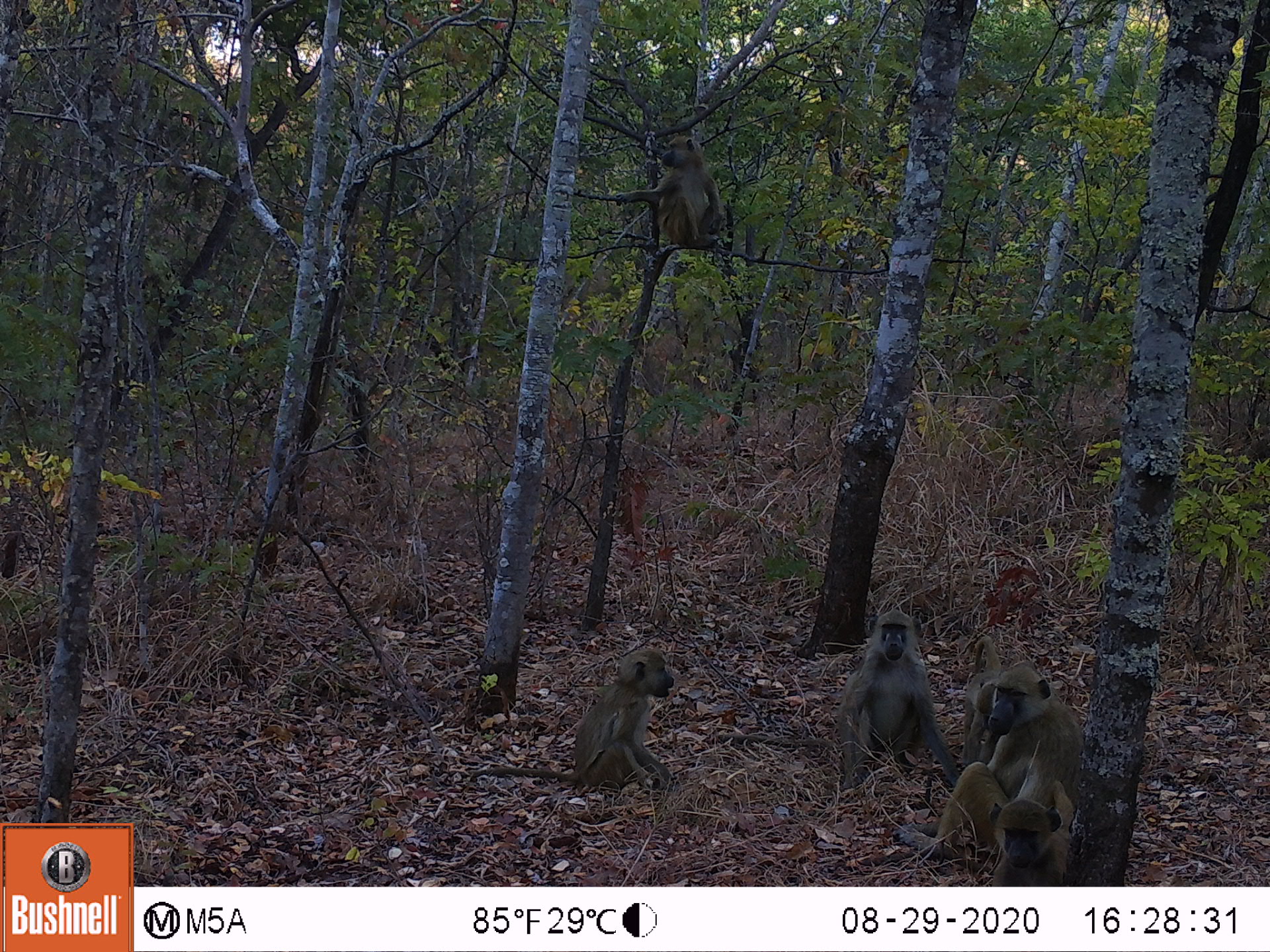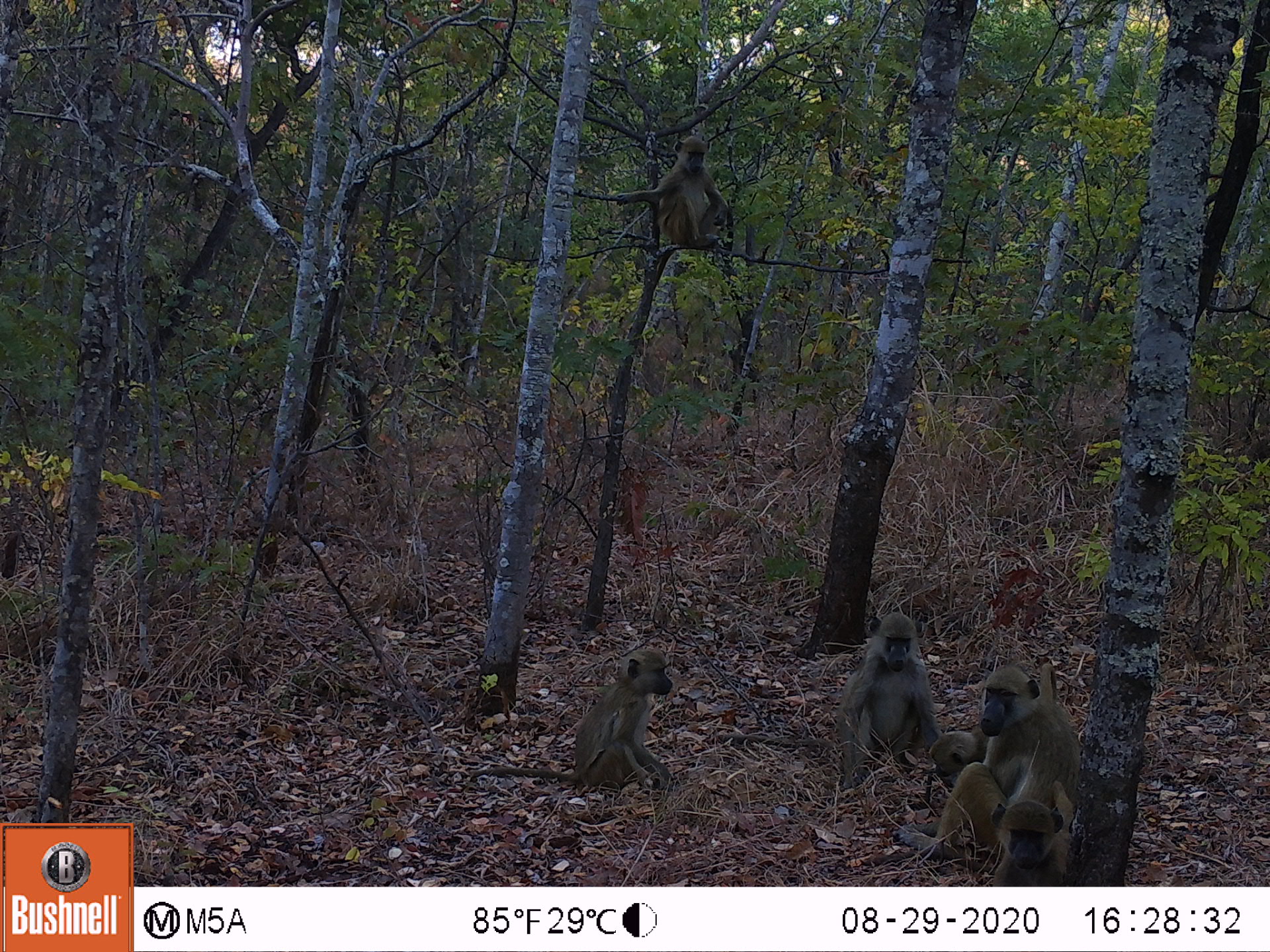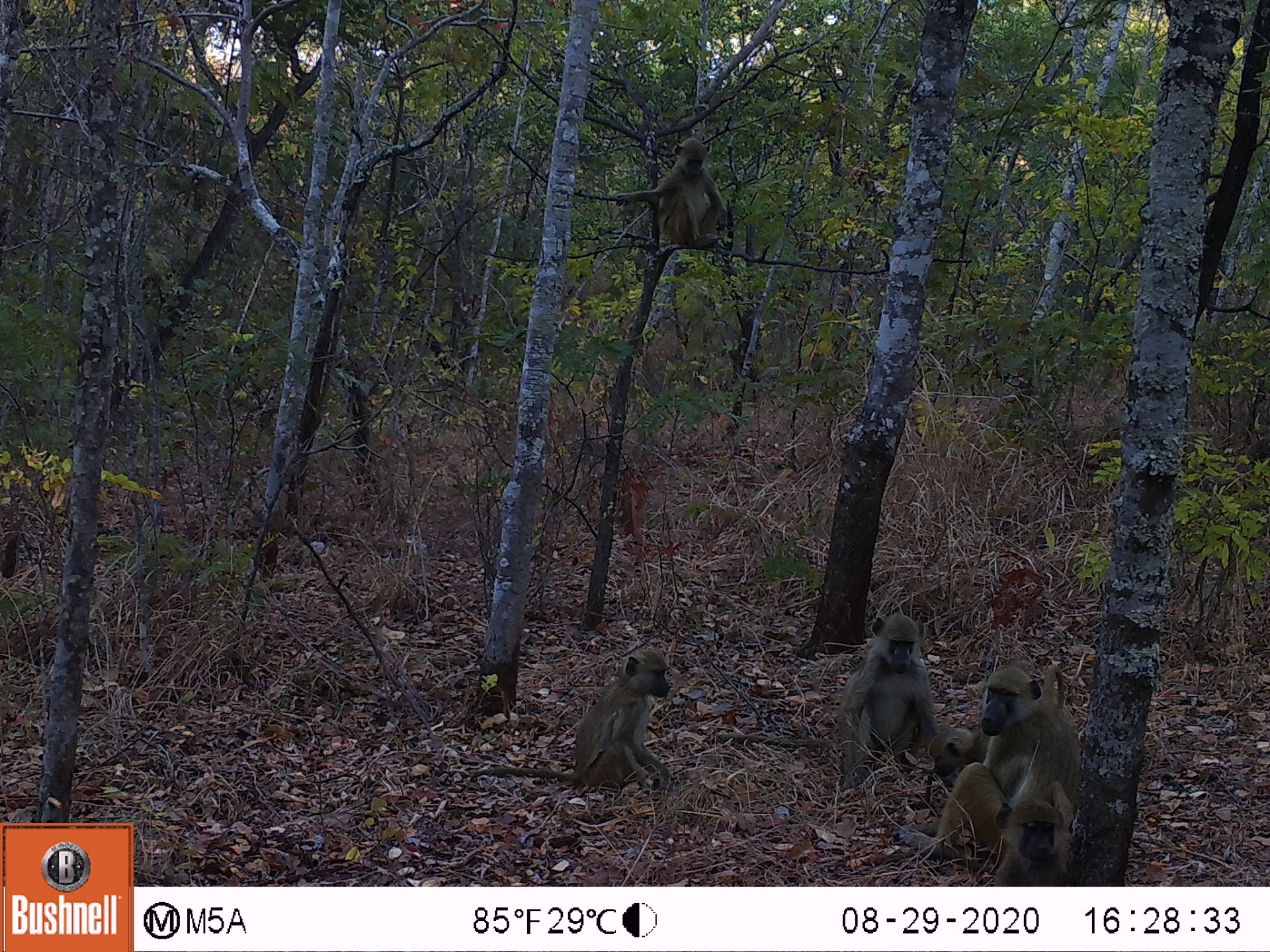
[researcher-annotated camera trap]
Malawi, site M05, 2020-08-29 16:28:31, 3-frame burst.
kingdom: Animalia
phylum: Chordata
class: Mammalia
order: Primates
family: Cercopithecidae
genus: Papio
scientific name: Papio cynocephalus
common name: yellow baboon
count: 5